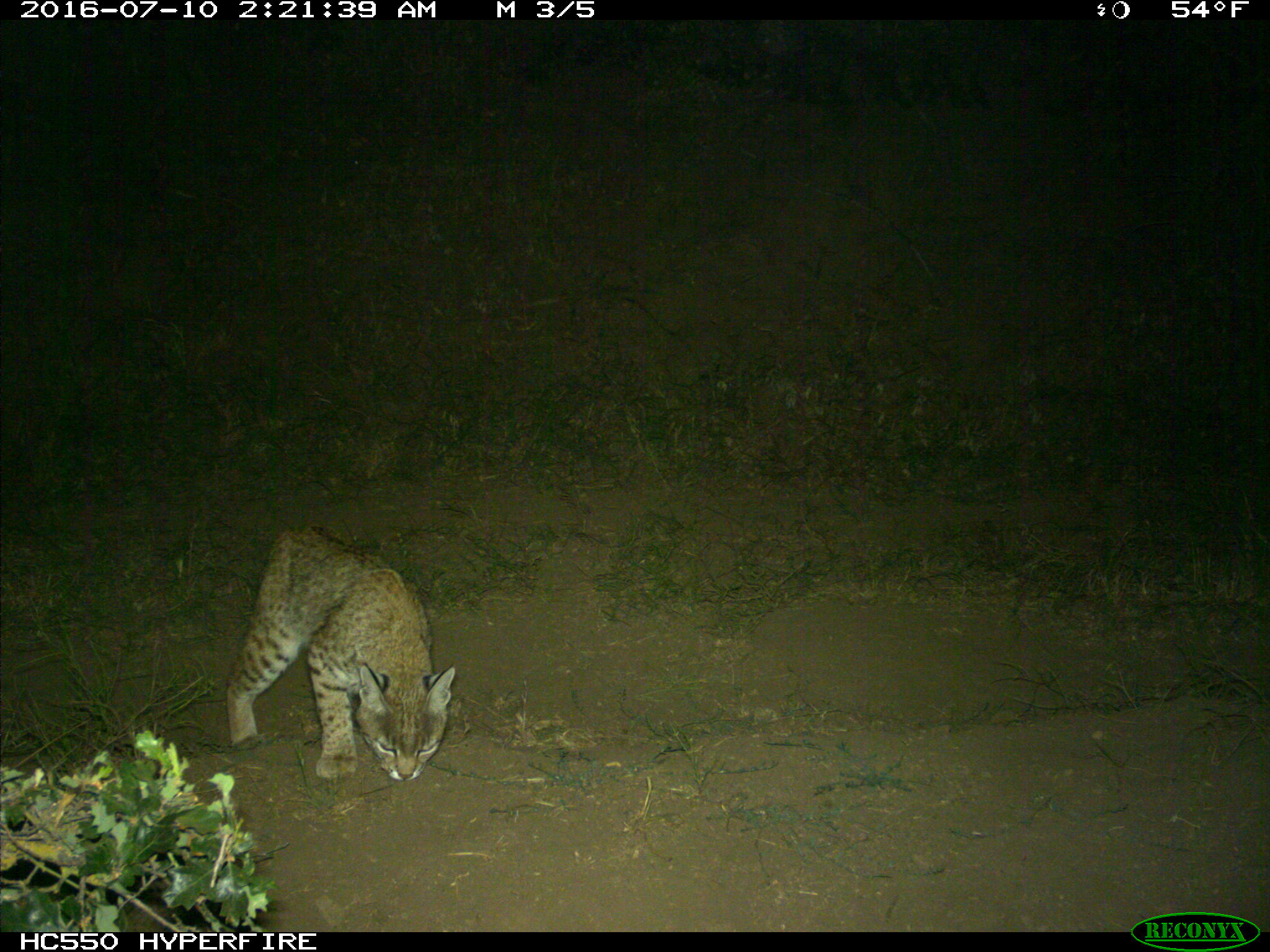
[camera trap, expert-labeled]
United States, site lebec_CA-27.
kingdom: Animalia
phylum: Chordata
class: Mammalia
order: Carnivora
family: Felidae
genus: Lynx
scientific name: Lynx rufus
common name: bobcat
Lynx rufus (bobcat).